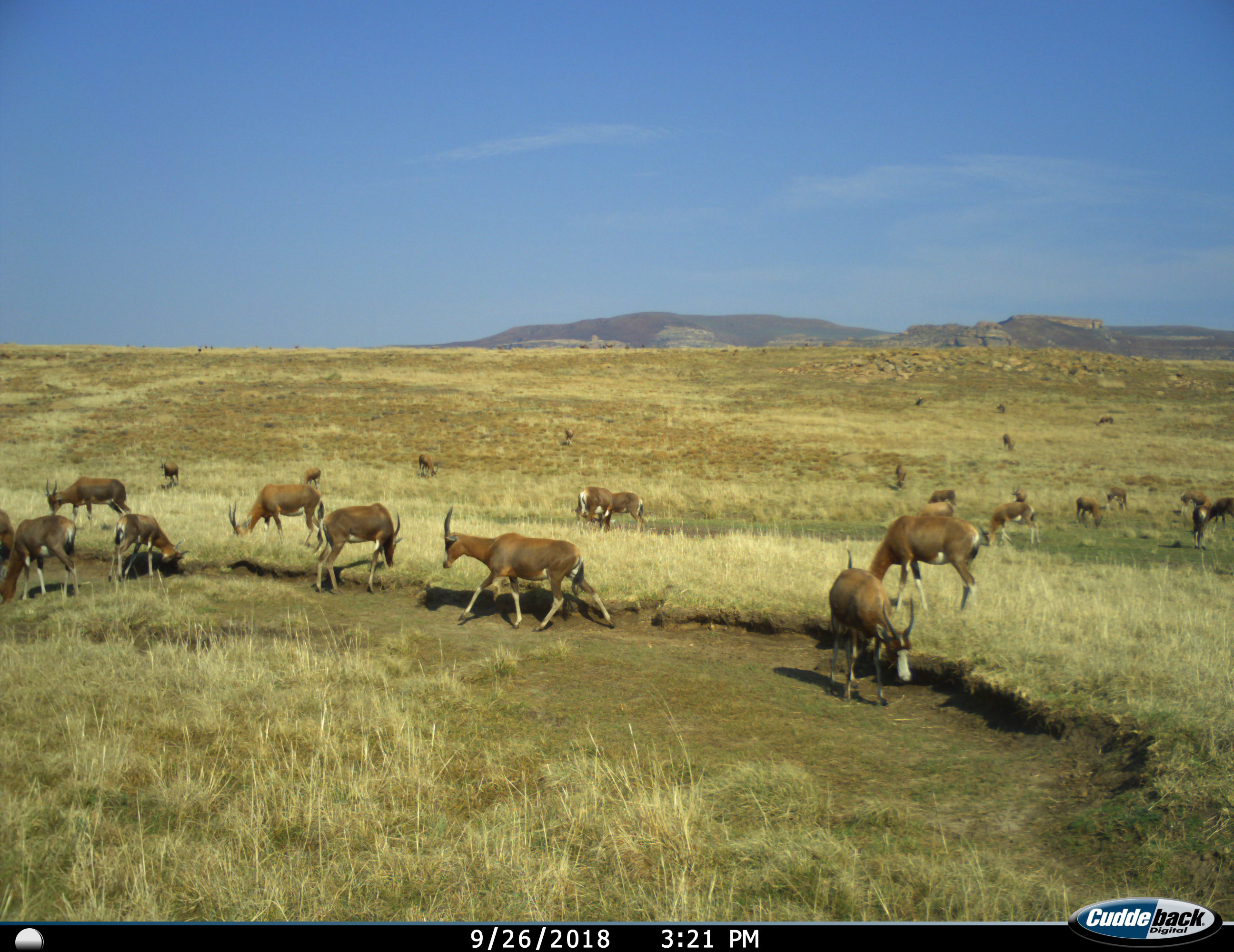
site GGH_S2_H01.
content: unidentified animal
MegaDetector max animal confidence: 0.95